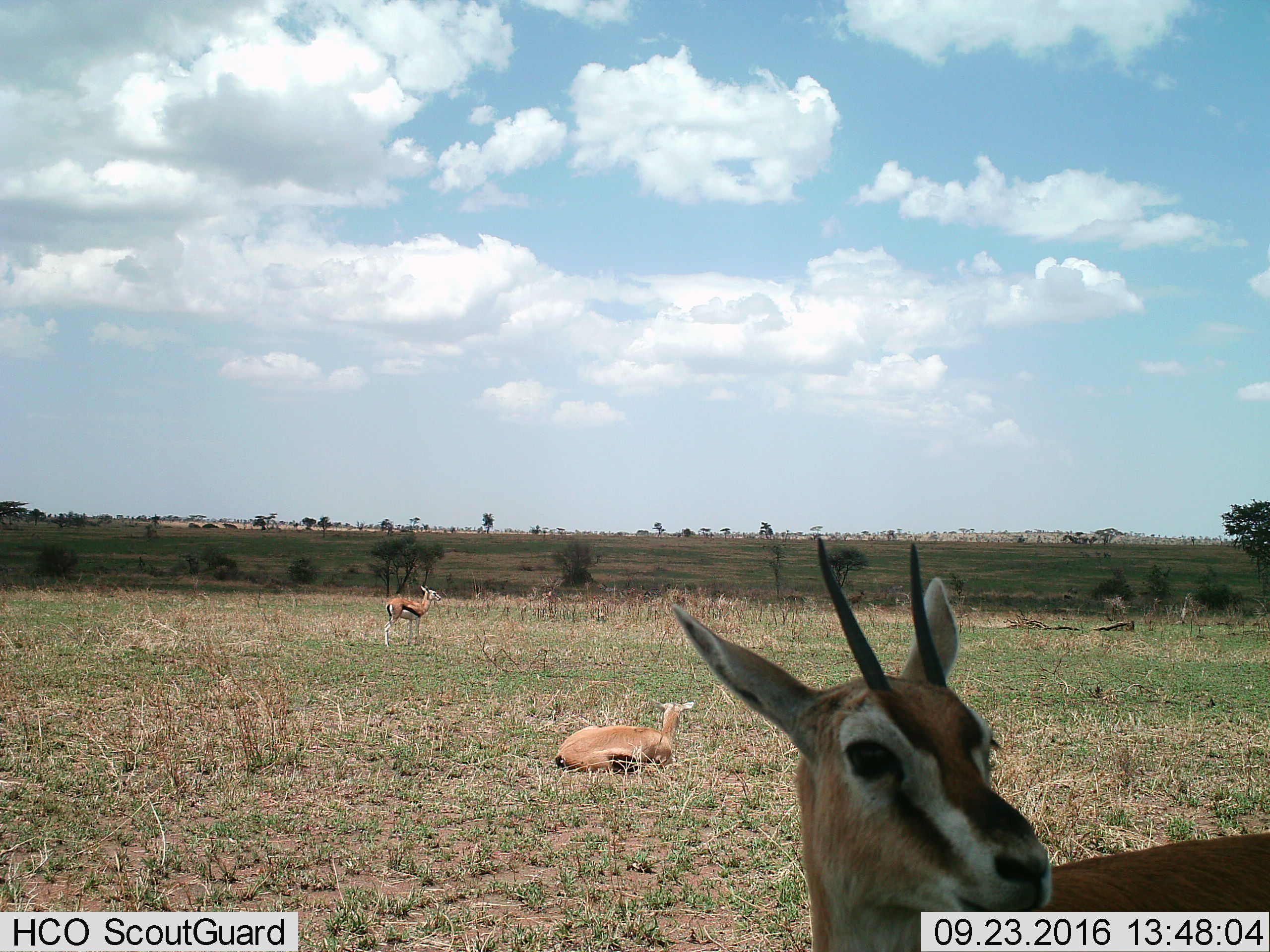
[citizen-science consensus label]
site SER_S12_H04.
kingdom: Animalia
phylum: Chordata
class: Mammalia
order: Artiodactyla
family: Bovidae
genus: Eudorcas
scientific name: Eudorcas thomsonii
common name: thomson's gazelle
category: gazellethomsons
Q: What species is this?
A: Gazellethomsons (thomson's gazelle) (Eudorcas thomsonii).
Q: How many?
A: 3.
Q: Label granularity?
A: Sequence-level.